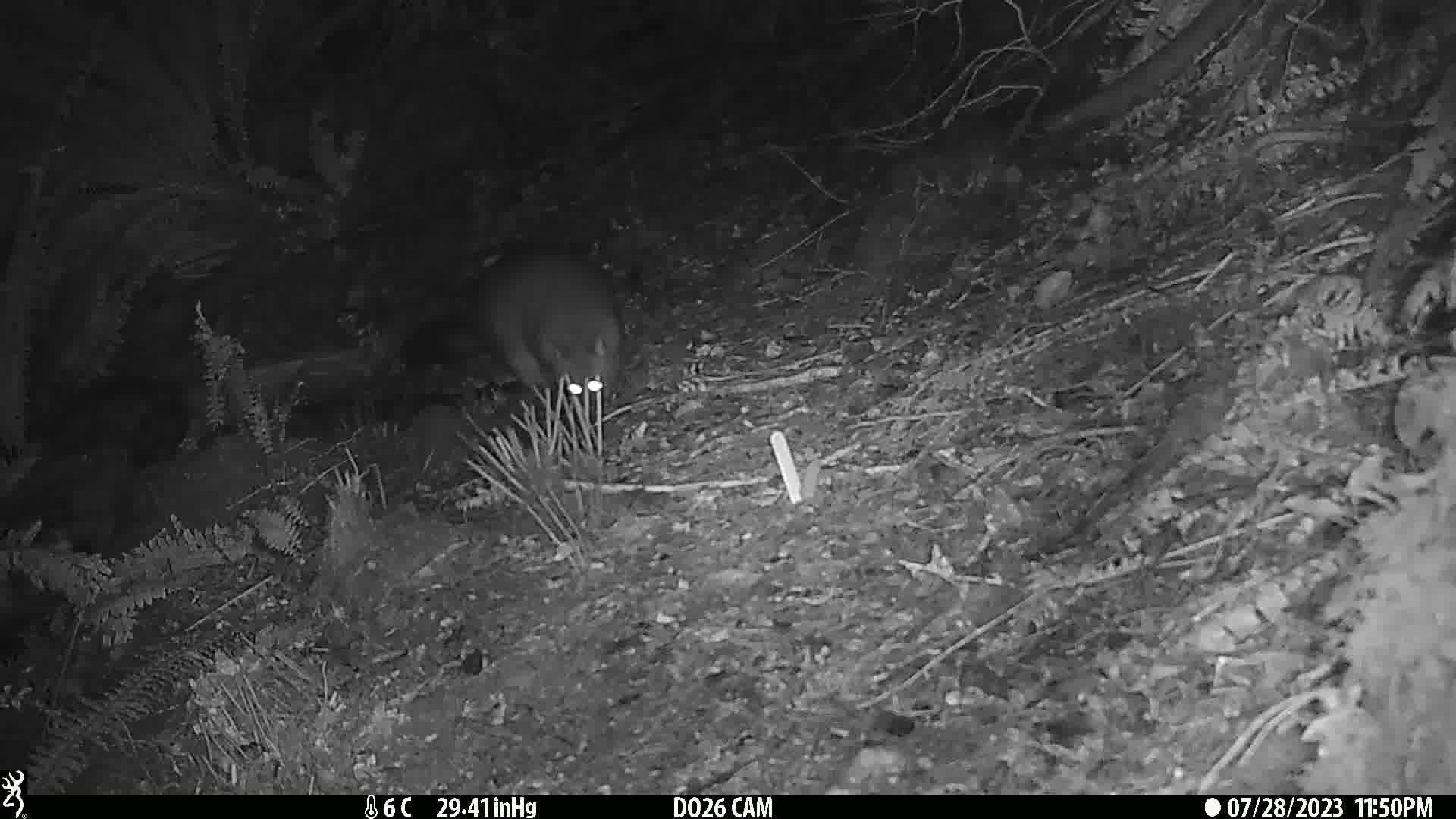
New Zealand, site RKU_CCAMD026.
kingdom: Animalia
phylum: Chordata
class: Mammalia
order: Diprotodontia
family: Phalangeridae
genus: Trichosurus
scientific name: Trichosurus vulpecula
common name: common brushtail possum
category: possum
Possum (common brushtail possum) (Trichosurus vulpecula).